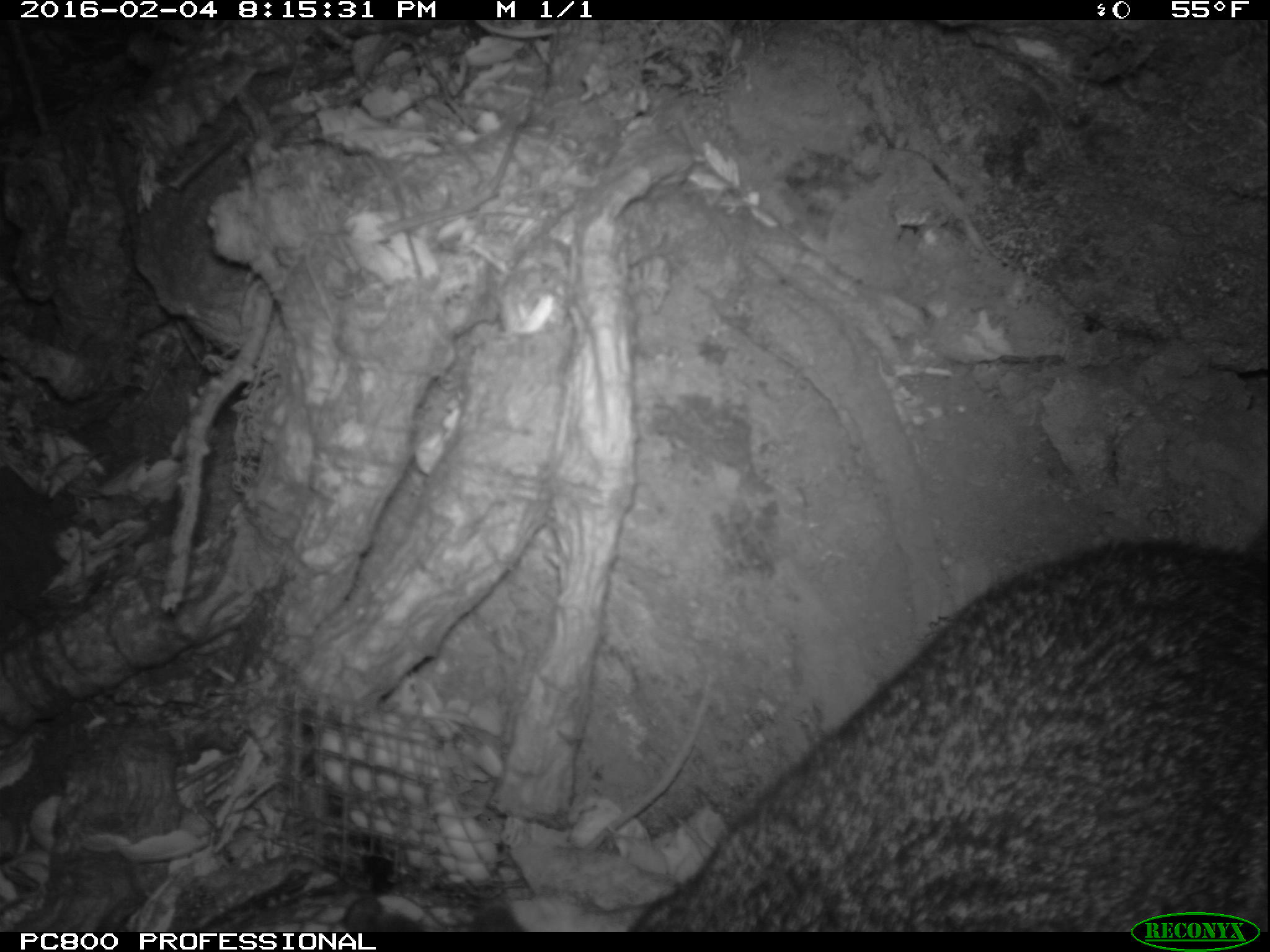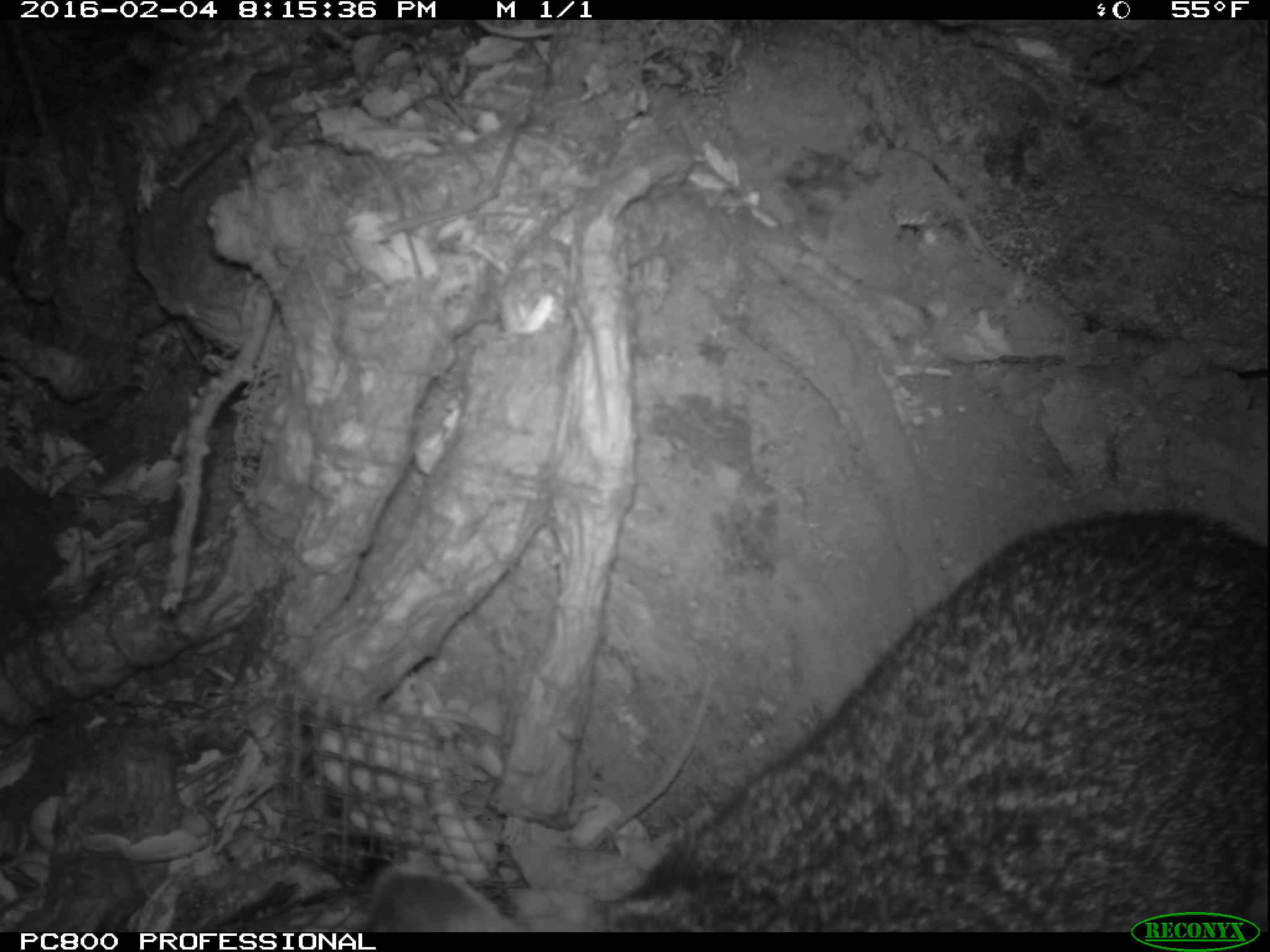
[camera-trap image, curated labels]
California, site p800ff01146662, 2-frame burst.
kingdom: Animalia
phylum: Chordata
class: Mammalia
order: Carnivora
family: Canidae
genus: Urocyon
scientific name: Urocyon littoralis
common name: island fox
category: fox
Fox (island fox) (Urocyon littoralis).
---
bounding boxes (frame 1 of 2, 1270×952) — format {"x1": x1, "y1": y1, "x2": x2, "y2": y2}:
fox: {"x1": 337, "y1": 516, "x2": 1269, "y2": 933}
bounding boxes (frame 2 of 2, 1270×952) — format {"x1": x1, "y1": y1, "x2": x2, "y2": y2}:
fox: {"x1": 357, "y1": 507, "x2": 1269, "y2": 930}